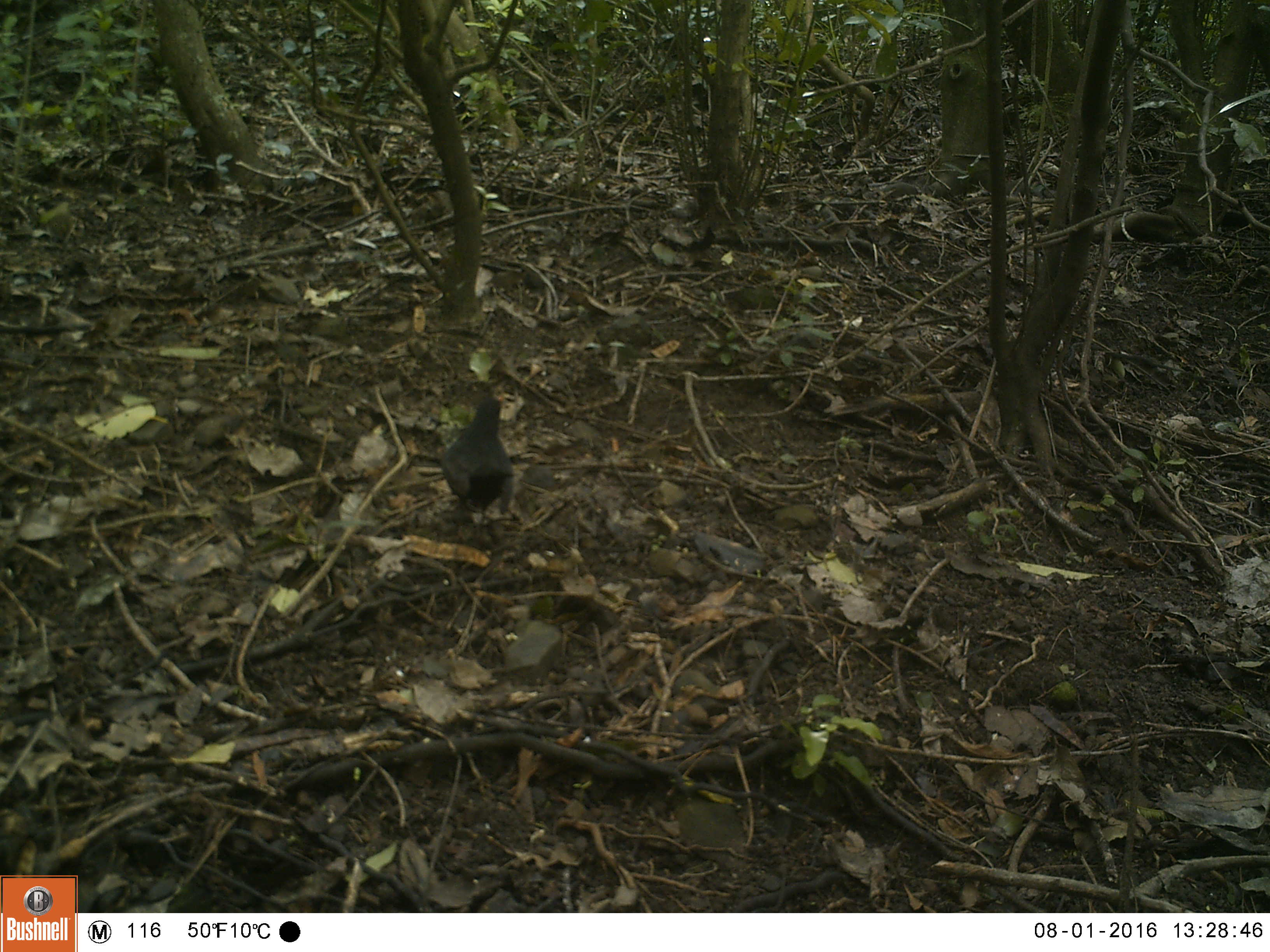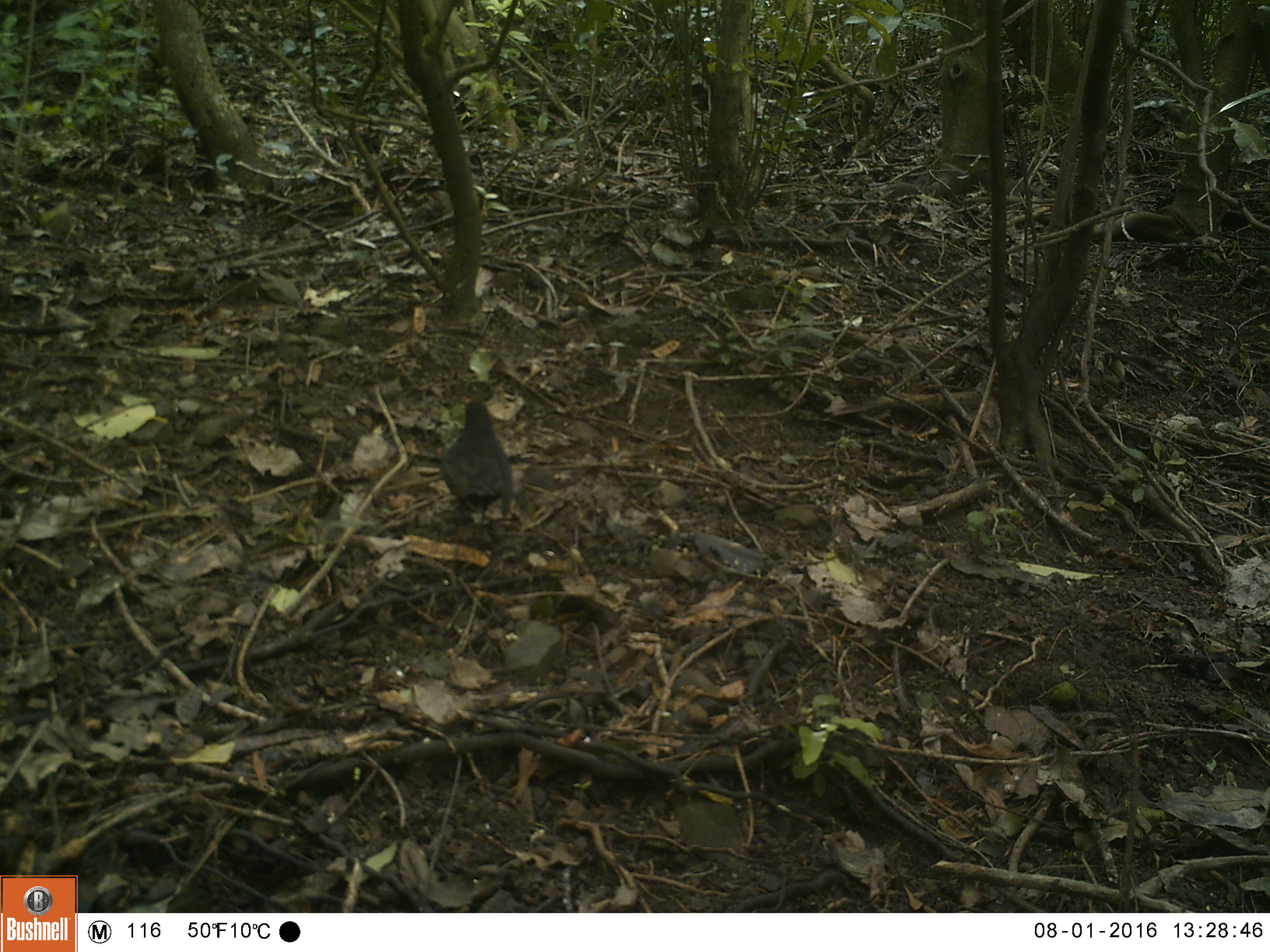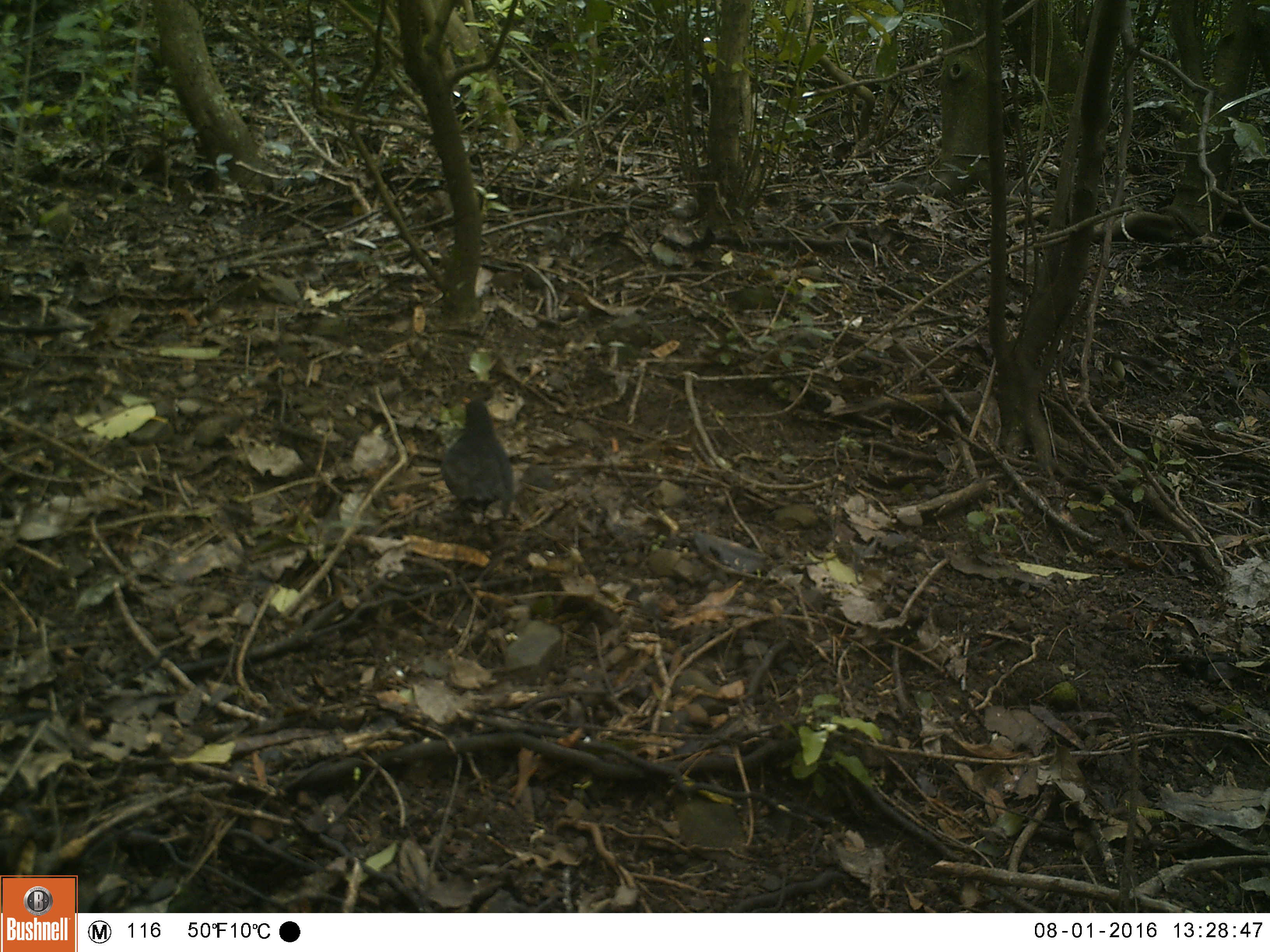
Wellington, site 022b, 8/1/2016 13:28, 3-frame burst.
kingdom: Animalia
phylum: Chordata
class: Aves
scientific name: Aves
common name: bird